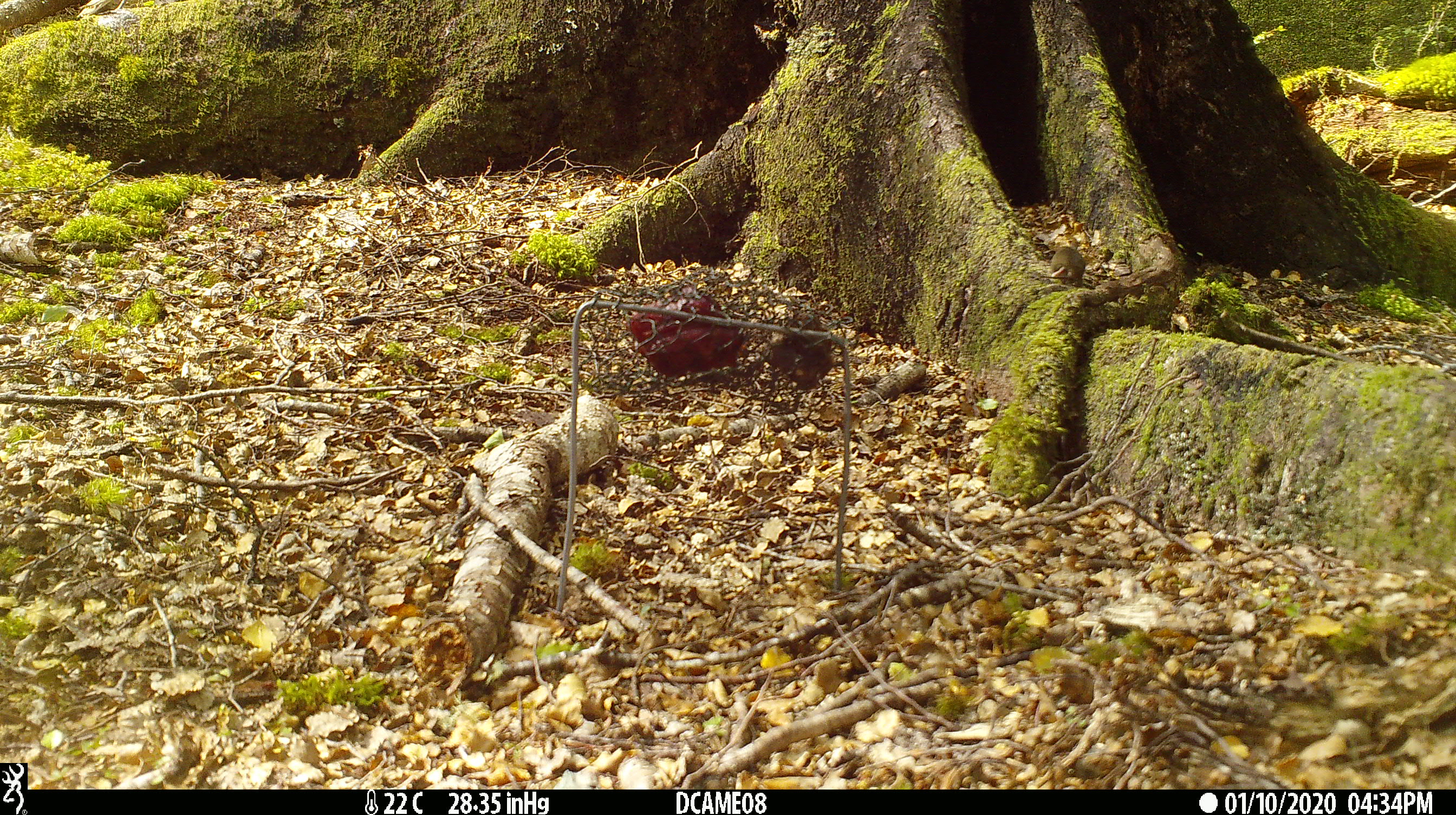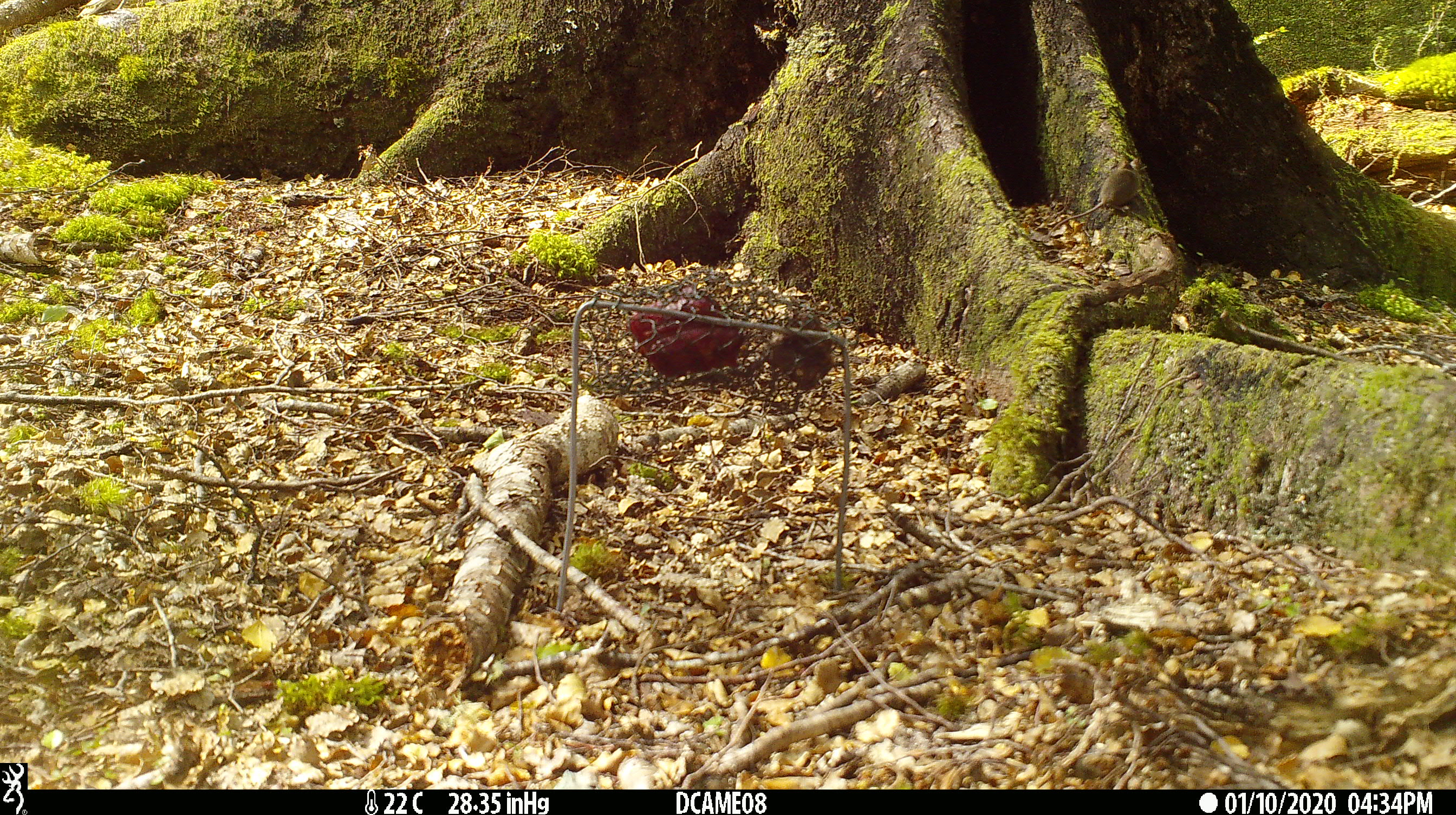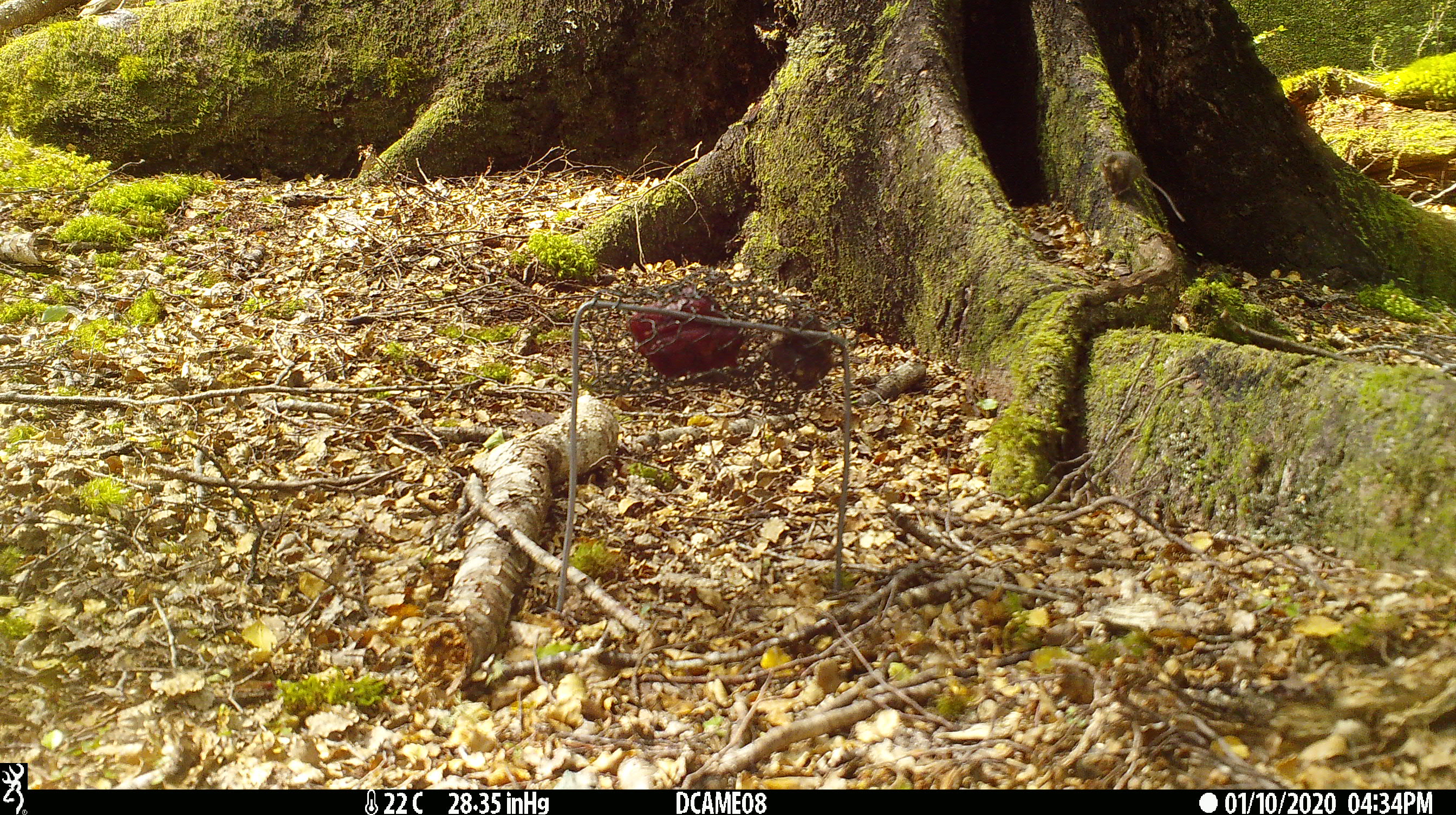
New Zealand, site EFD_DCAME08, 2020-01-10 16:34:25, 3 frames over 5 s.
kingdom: Animalia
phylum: Chordata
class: Mammalia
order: Rodentia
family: Muridae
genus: Mus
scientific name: Mus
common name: mouse